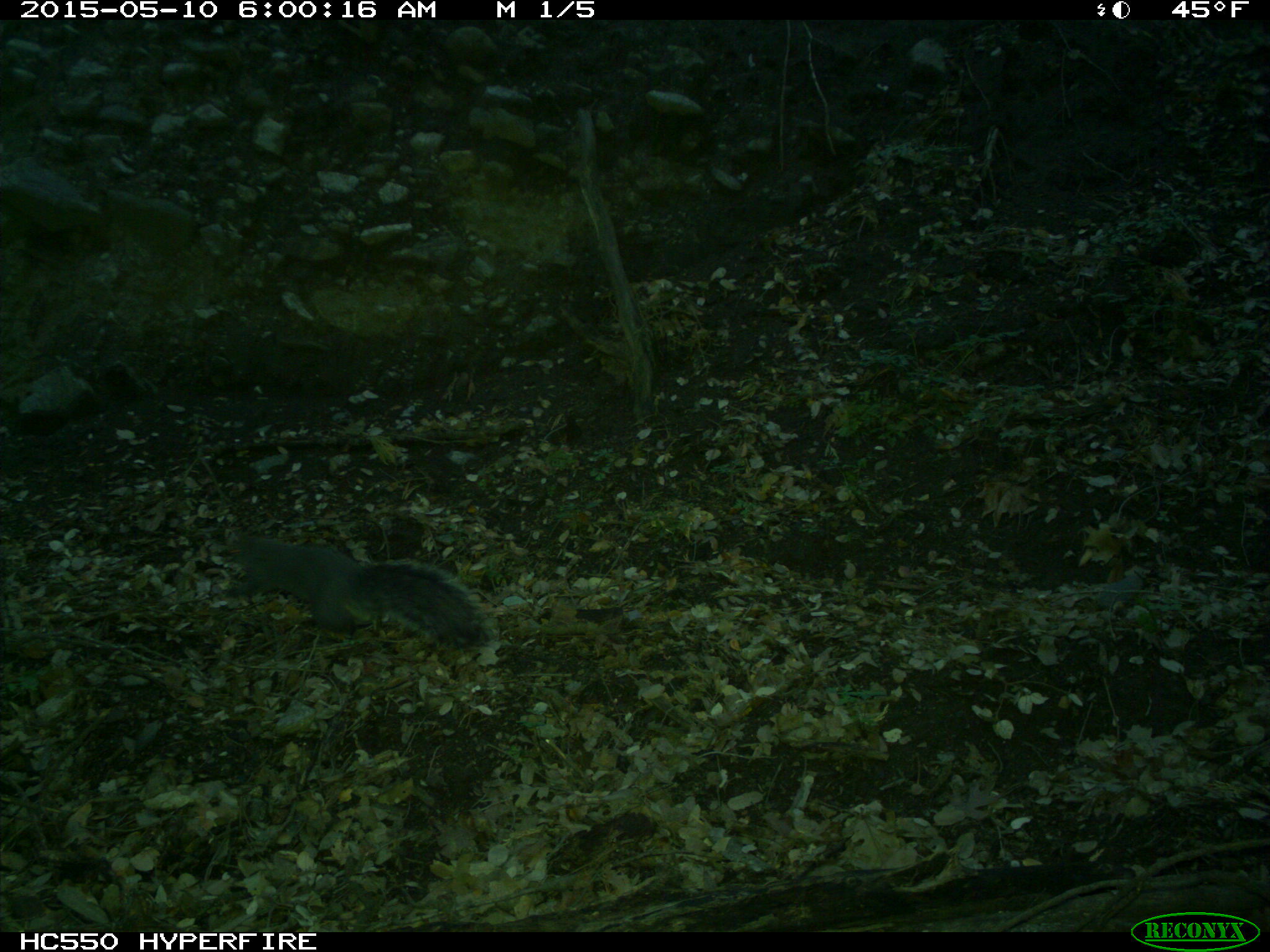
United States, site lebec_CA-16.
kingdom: Animalia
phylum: Chordata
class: Mammalia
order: Rodentia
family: Sciuridae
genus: Sciurus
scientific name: Sciurus carolinensis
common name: eastern gray squirrel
Sciurus carolinensis (eastern gray squirrel).